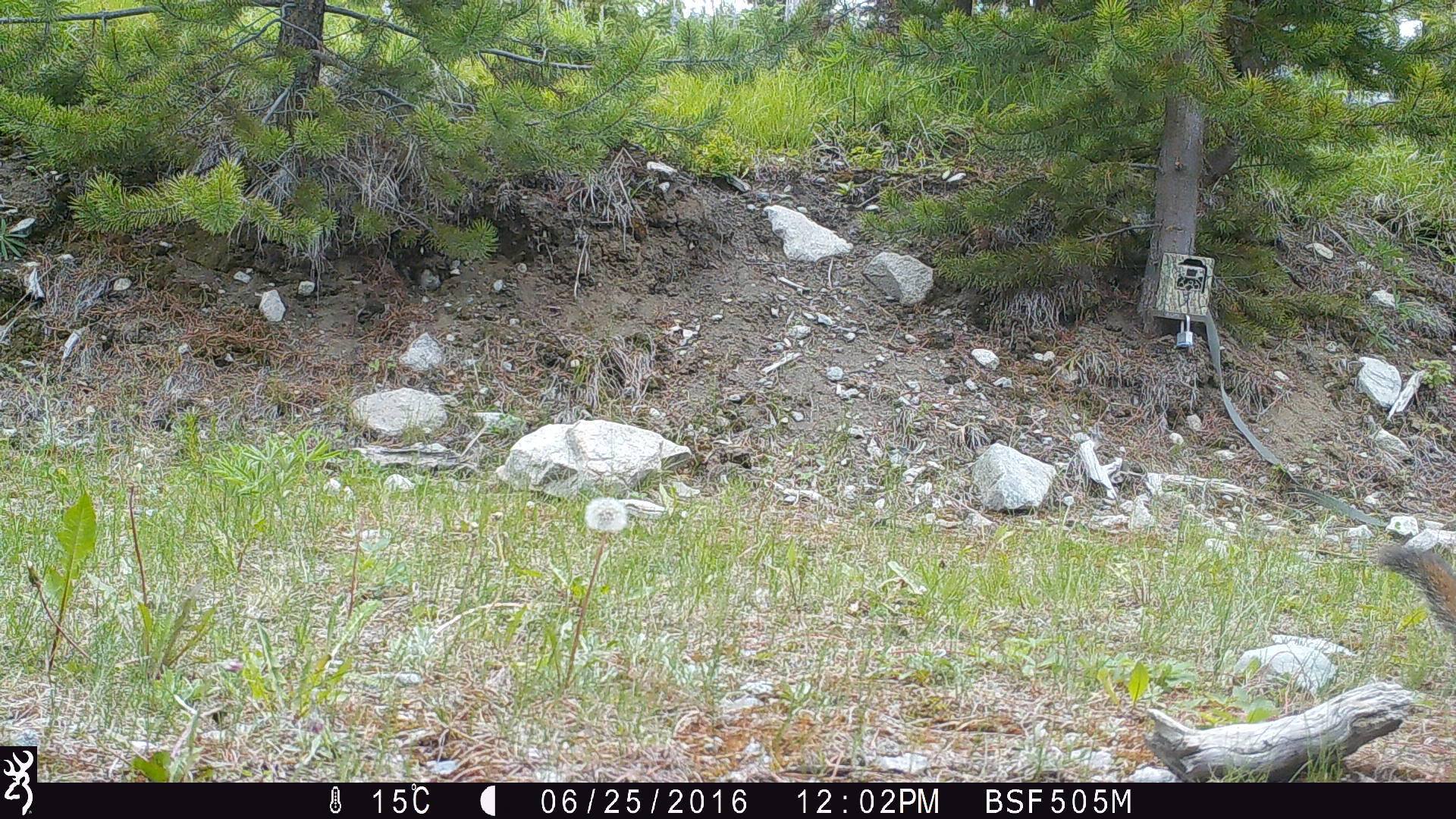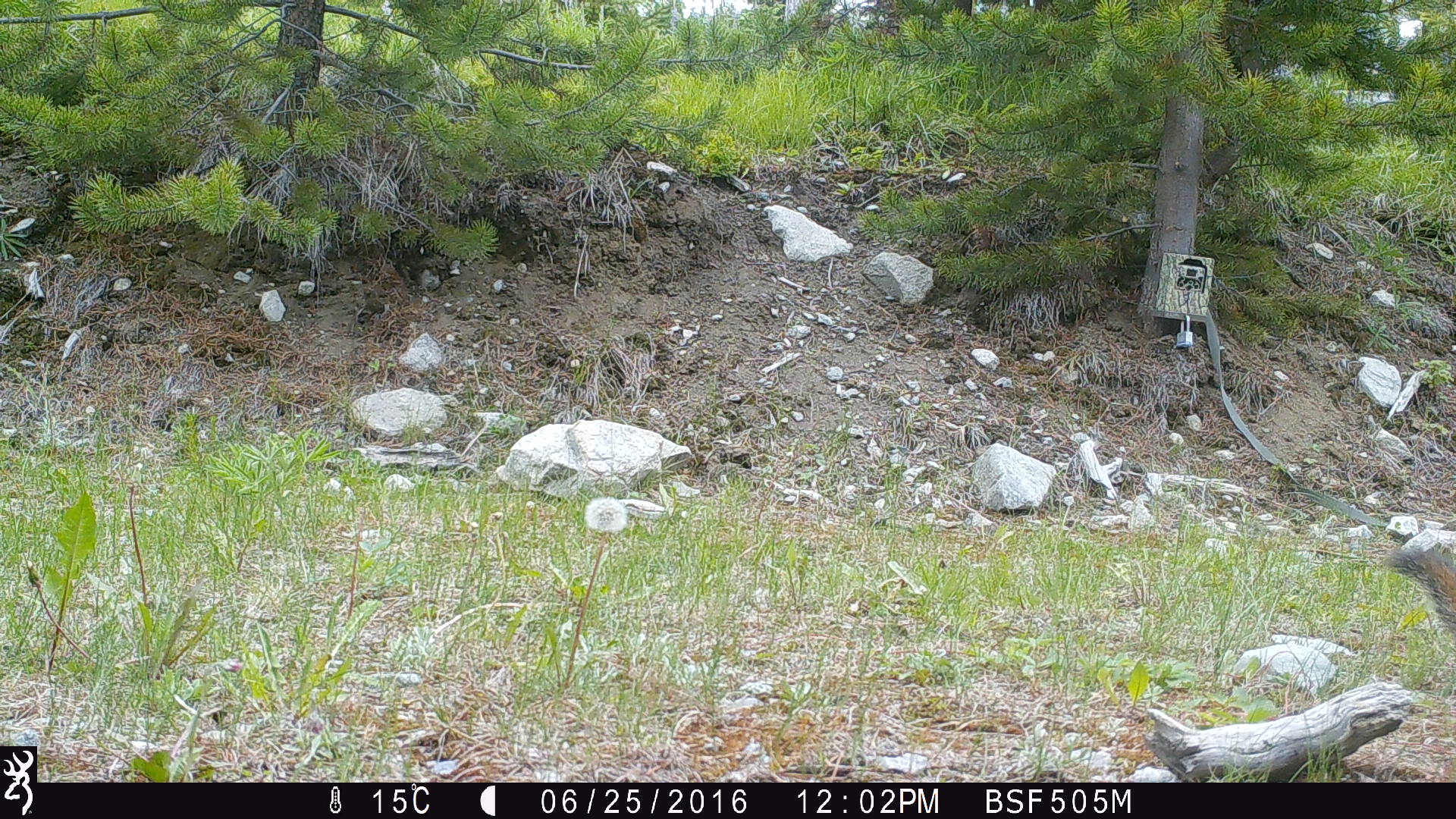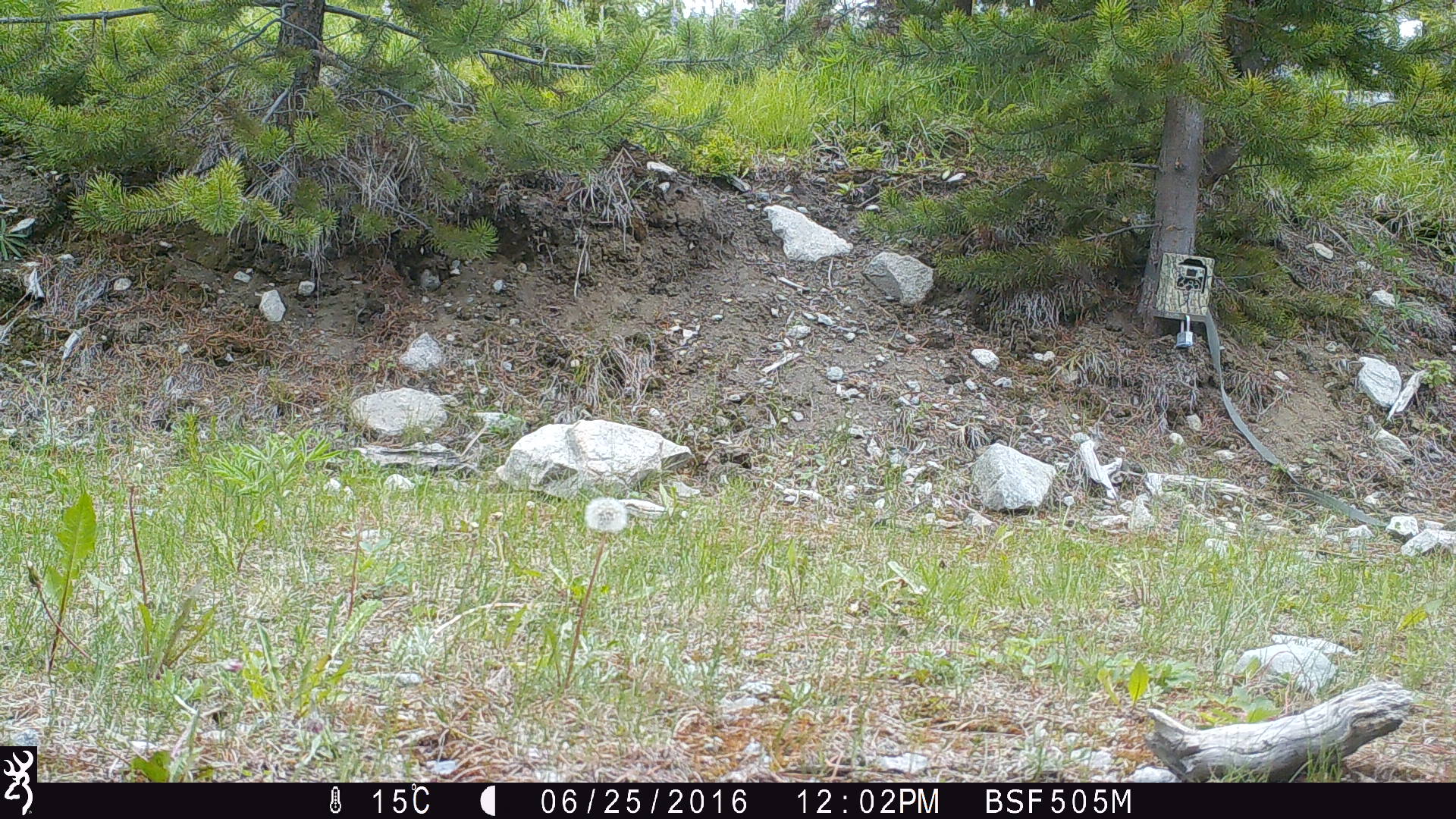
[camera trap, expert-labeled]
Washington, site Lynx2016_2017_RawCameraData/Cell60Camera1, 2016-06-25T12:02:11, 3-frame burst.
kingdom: Animalia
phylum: Chordata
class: Mammalia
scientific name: Mammalia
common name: small mammal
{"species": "small mammal (Mammalia)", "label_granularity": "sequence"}